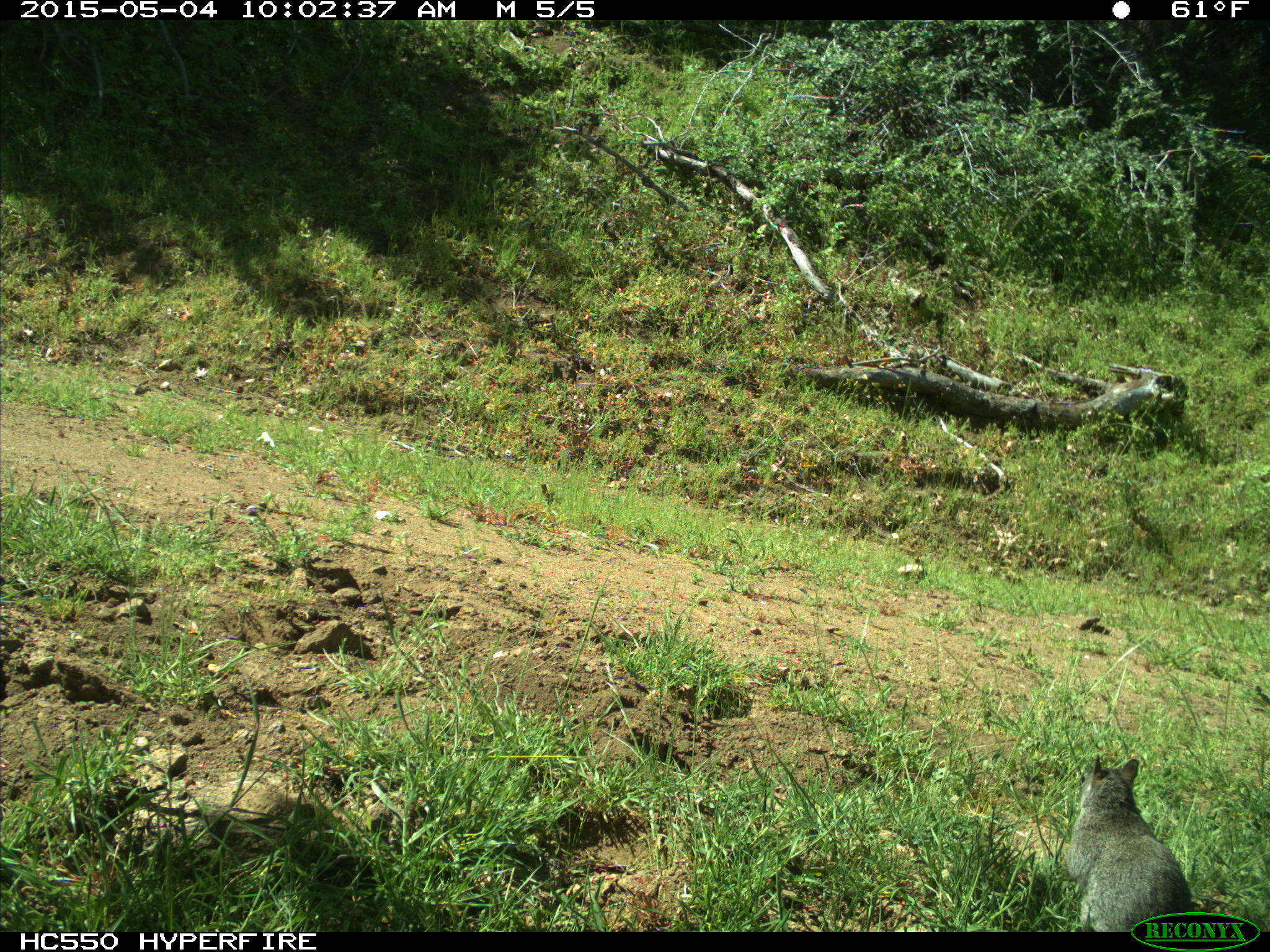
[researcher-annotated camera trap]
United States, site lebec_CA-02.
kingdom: Animalia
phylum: Chordata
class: Mammalia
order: Rodentia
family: Sciuridae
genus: Sciurus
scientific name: Sciurus carolinensis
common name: eastern gray squirrel